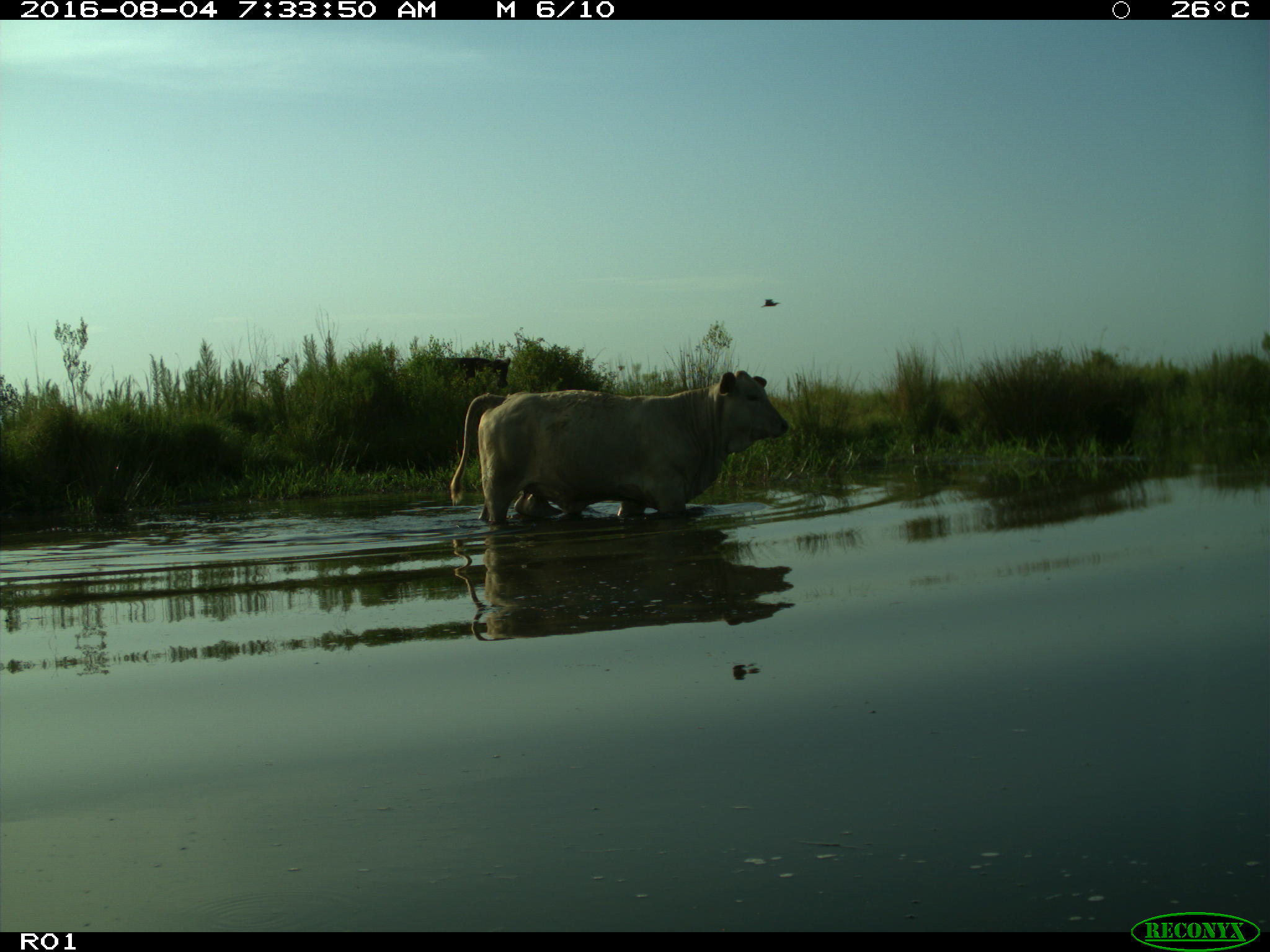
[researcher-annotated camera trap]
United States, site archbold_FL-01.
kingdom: Animalia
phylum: Chordata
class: Mammalia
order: Artiodactyla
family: Bovidae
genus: Bos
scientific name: Bos taurus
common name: domestic cow